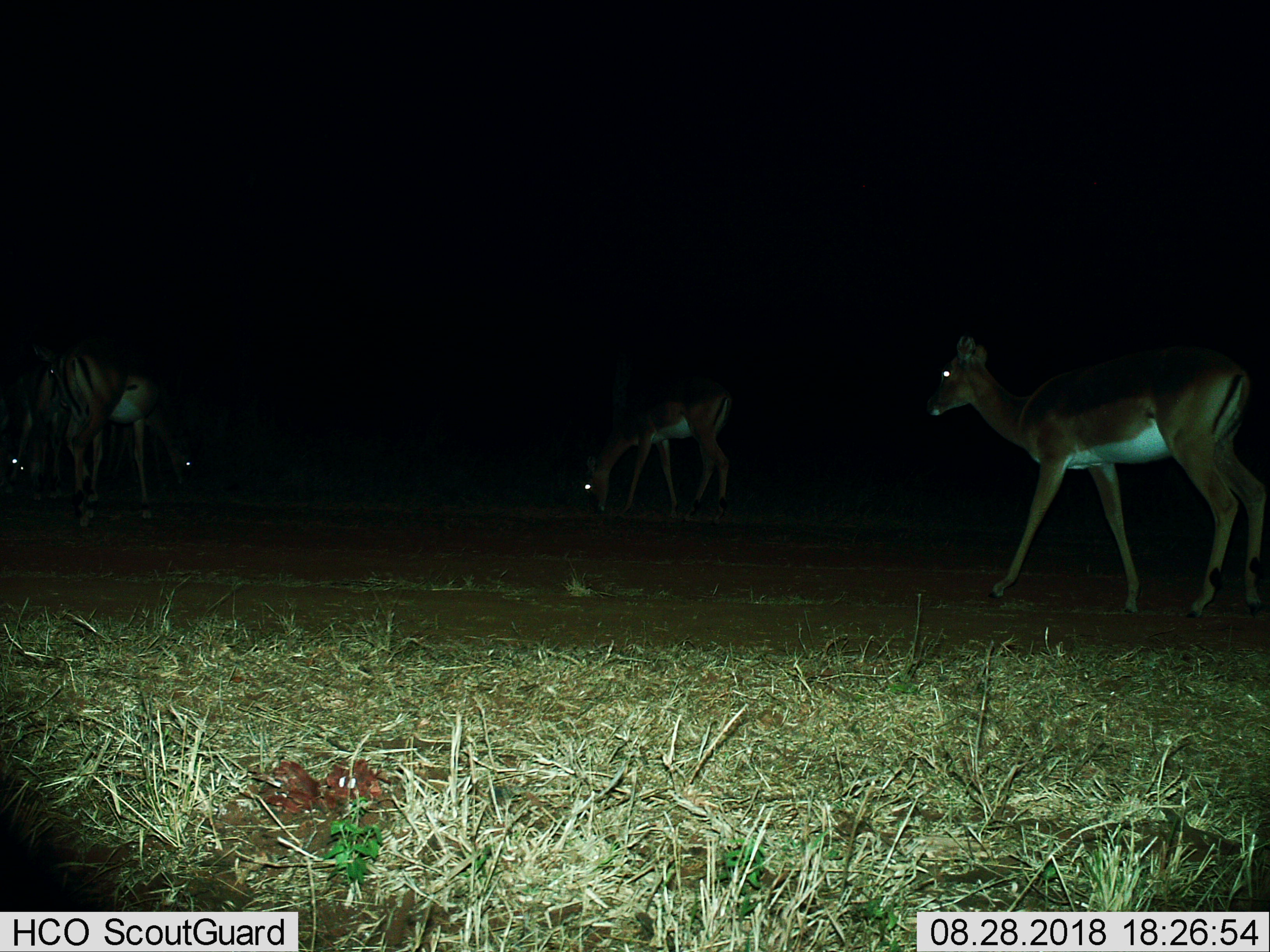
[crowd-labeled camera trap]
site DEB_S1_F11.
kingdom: Animalia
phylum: Chordata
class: Mammalia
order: Artiodactyla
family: Bovidae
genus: Aepyceros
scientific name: Aepyceros melampus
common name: impala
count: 5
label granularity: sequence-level